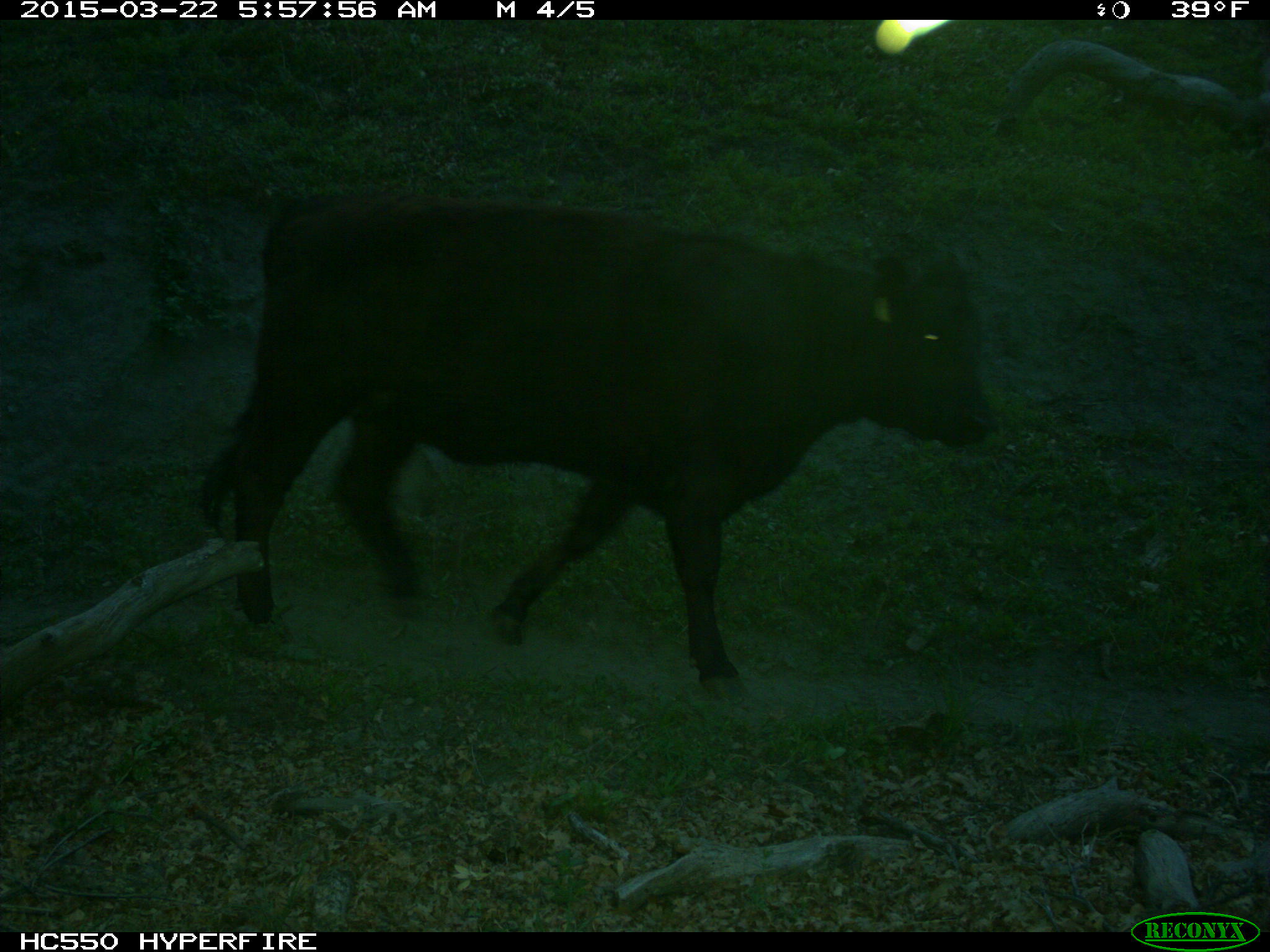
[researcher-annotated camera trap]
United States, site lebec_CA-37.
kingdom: Animalia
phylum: Chordata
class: Mammalia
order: Artiodactyla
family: Bovidae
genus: Bos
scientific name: Bos taurus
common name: domestic cow